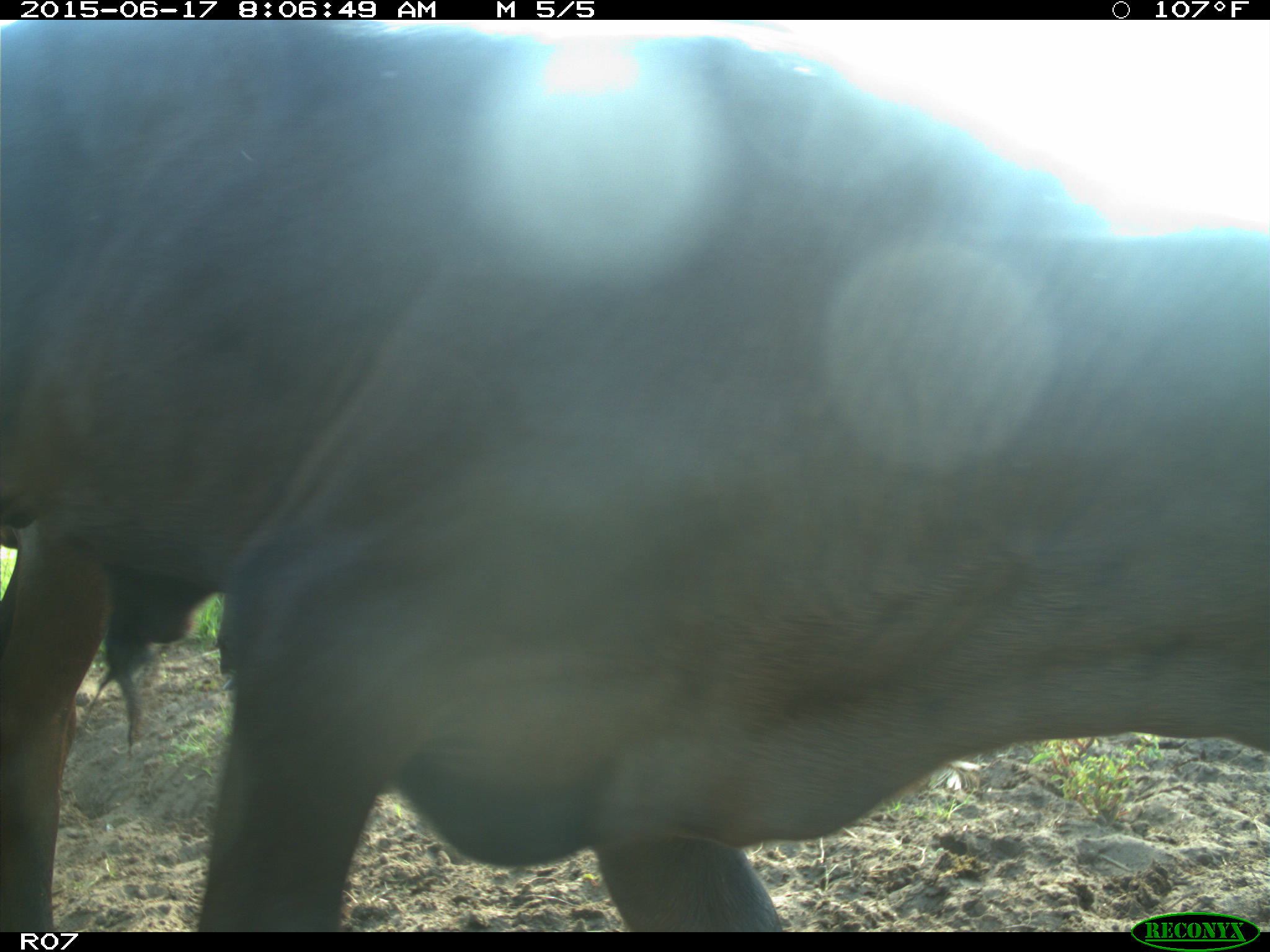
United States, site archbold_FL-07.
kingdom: Animalia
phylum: Chordata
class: Mammalia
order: Artiodactyla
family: Bovidae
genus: Bos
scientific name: Bos taurus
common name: domestic cow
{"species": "Bos taurus (domestic cow)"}